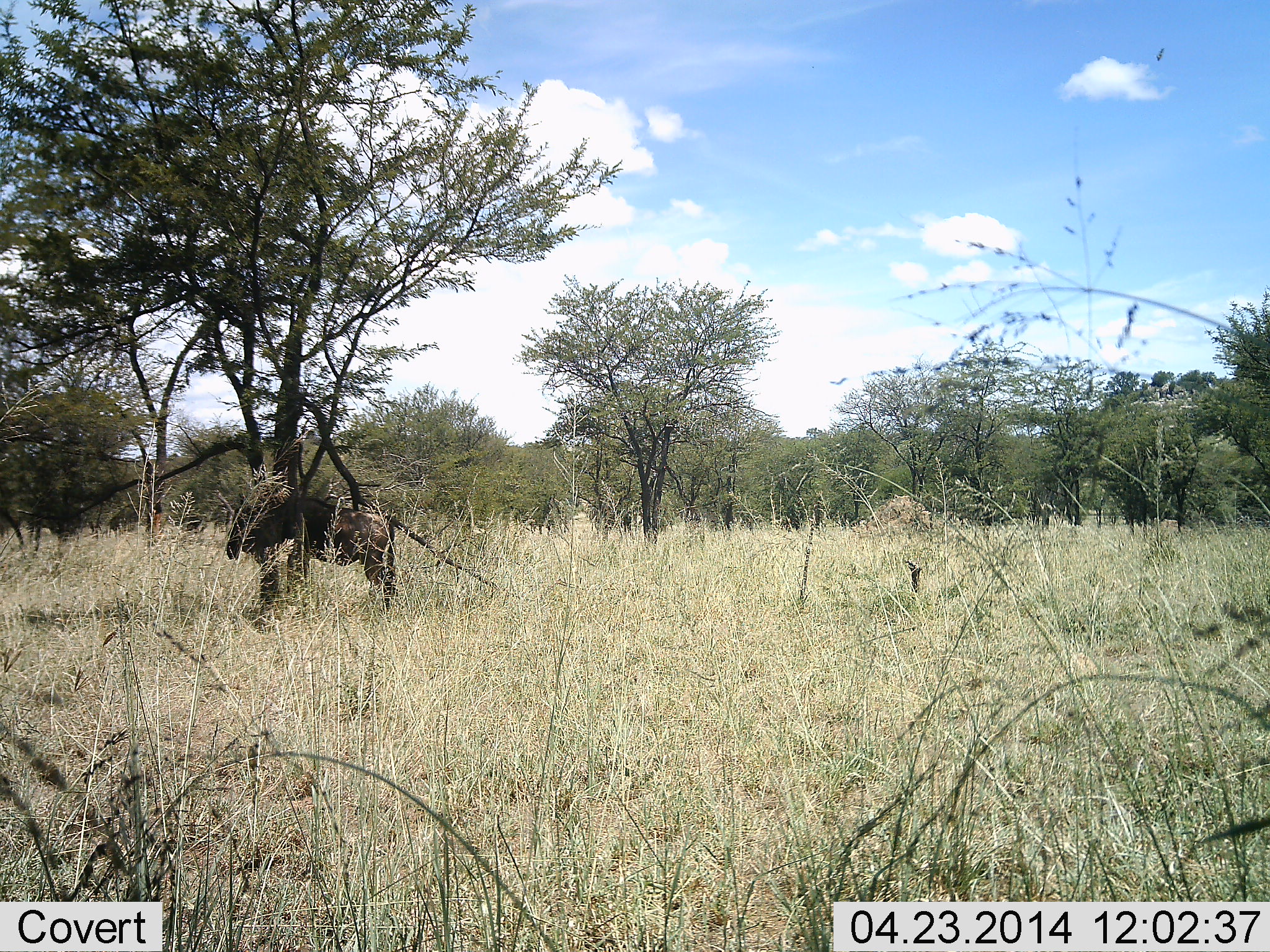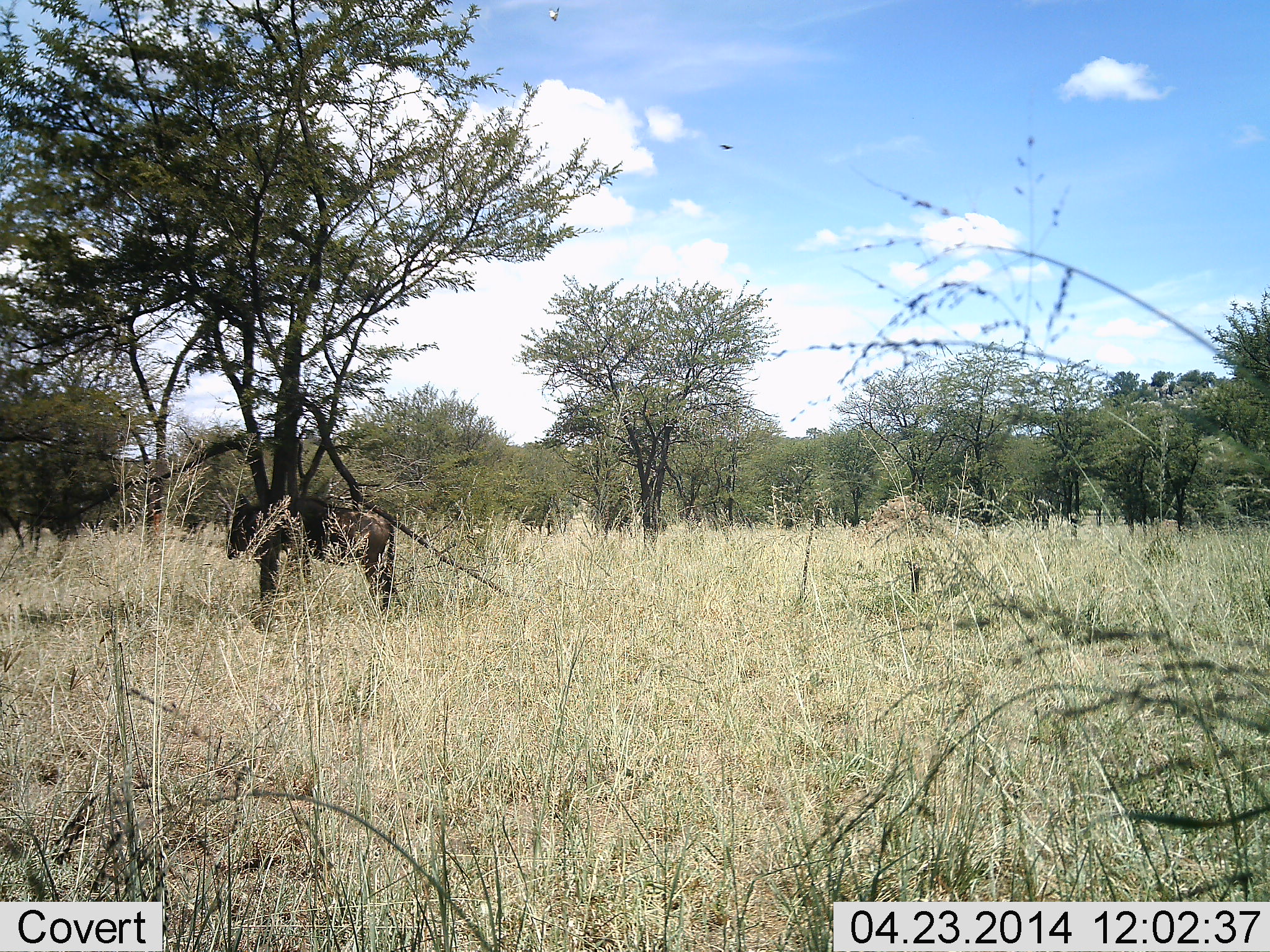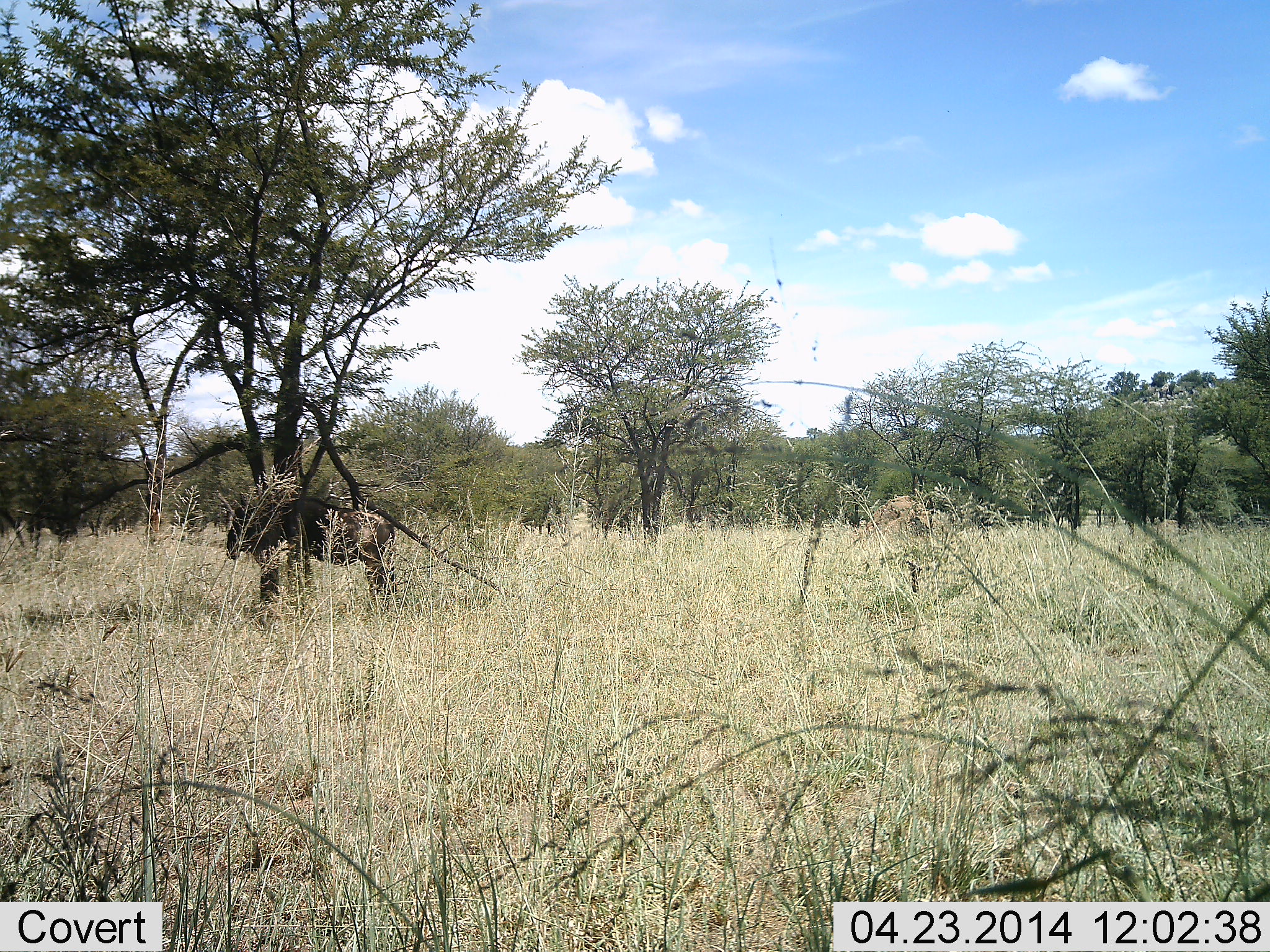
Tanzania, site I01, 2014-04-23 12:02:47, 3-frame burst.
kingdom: Animalia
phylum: Chordata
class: Mammalia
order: Artiodactyla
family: Bovidae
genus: Connochaetes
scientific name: Connochaetes taurinus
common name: blue wildebeest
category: wildebeest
Wildebeest (blue wildebeest) (Connochaetes taurinus), count 1. Behavior (volunteer vote fractions): standing 100%, resting 14%, moving 0%, interacting 0%. Young present (vote fraction): 0%. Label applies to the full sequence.